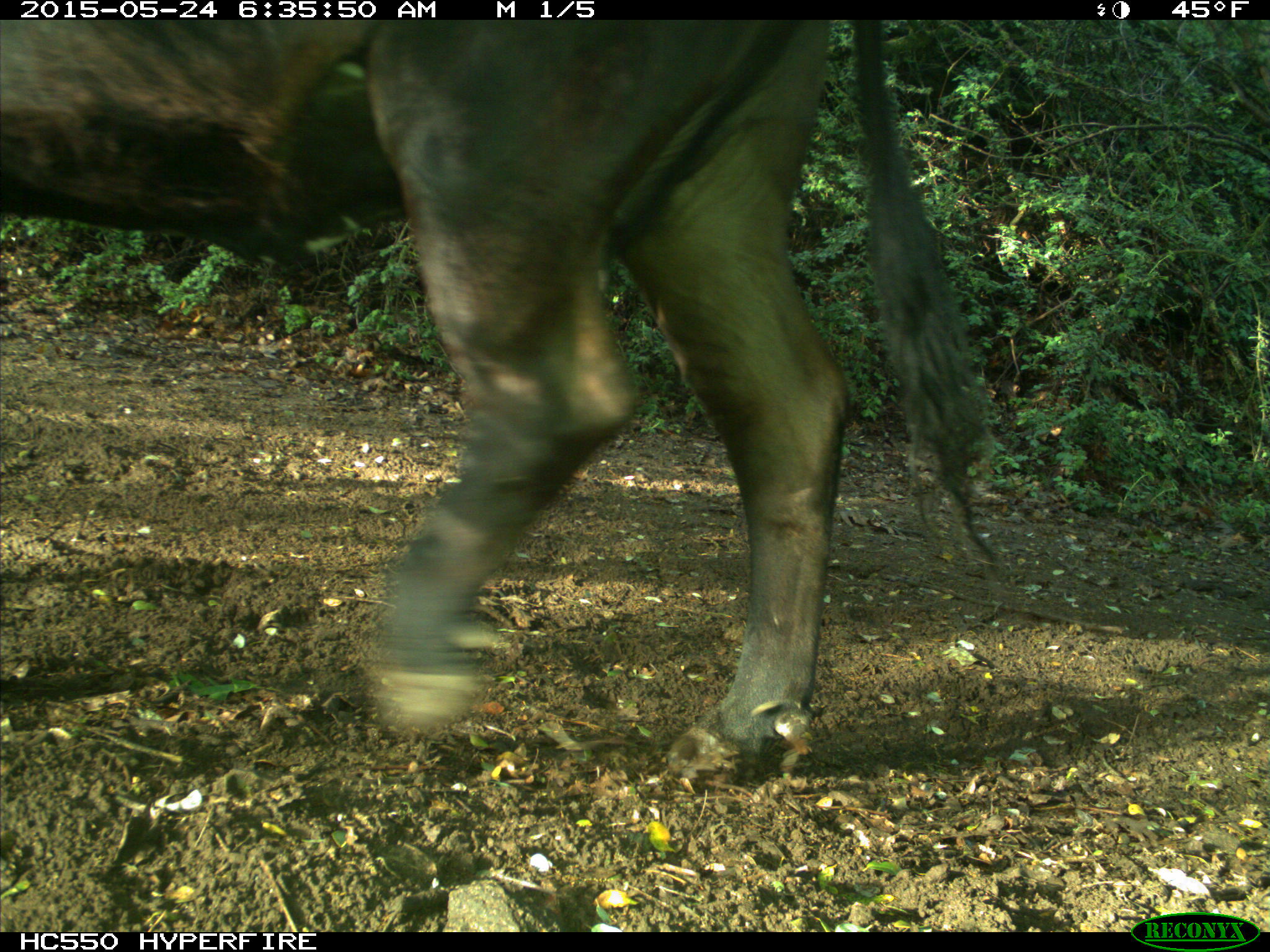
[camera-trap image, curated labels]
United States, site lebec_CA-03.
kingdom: Animalia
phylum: Chordata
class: Mammalia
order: Artiodactyla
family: Bovidae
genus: Bos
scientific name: Bos taurus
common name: domestic cow